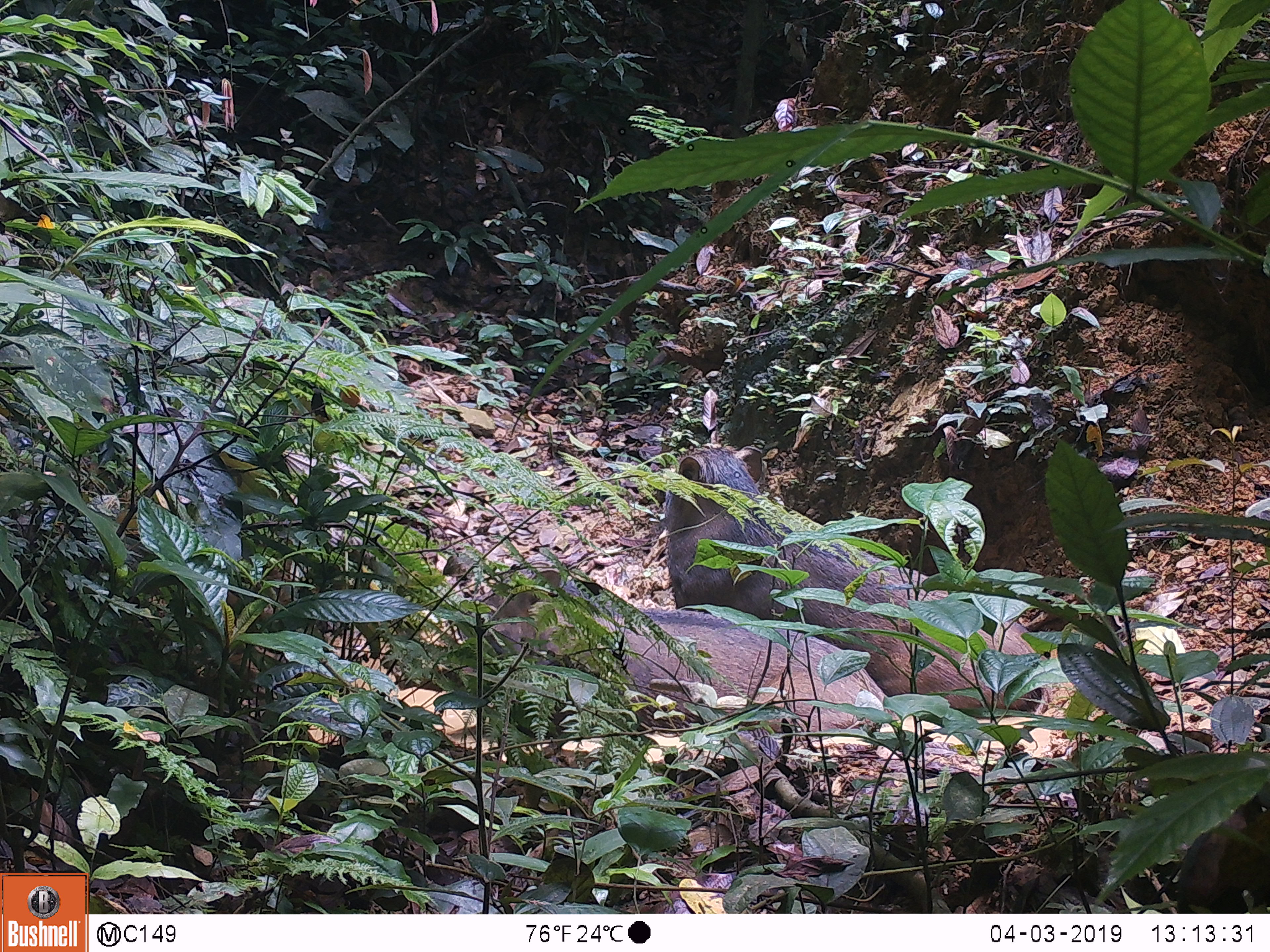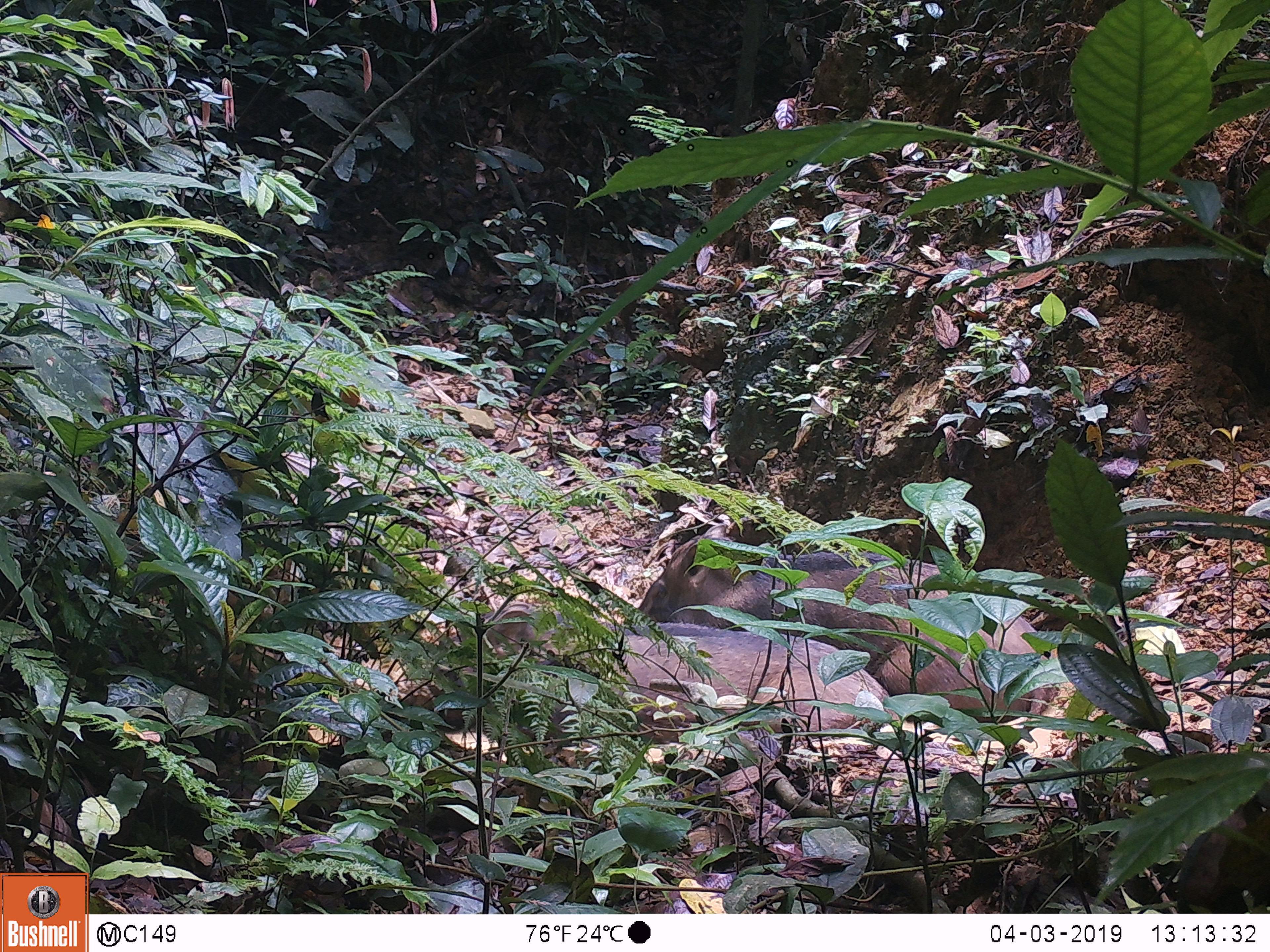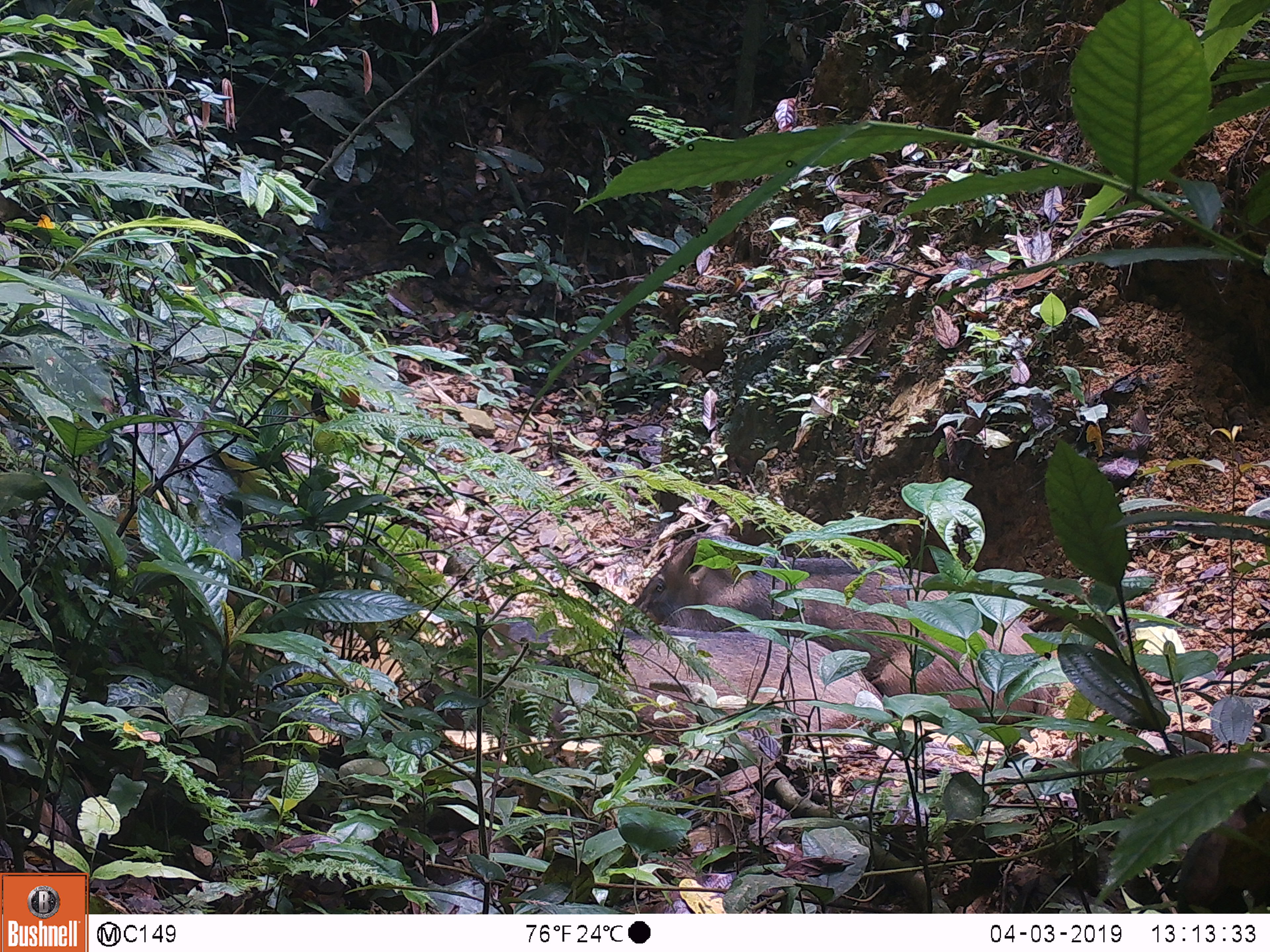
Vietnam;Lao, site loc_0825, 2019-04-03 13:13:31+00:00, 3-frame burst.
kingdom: Animalia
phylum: Chordata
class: Mammalia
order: Artiodactyla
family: Suidae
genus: Sus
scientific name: Sus scrofa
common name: eurasian wild pig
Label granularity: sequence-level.